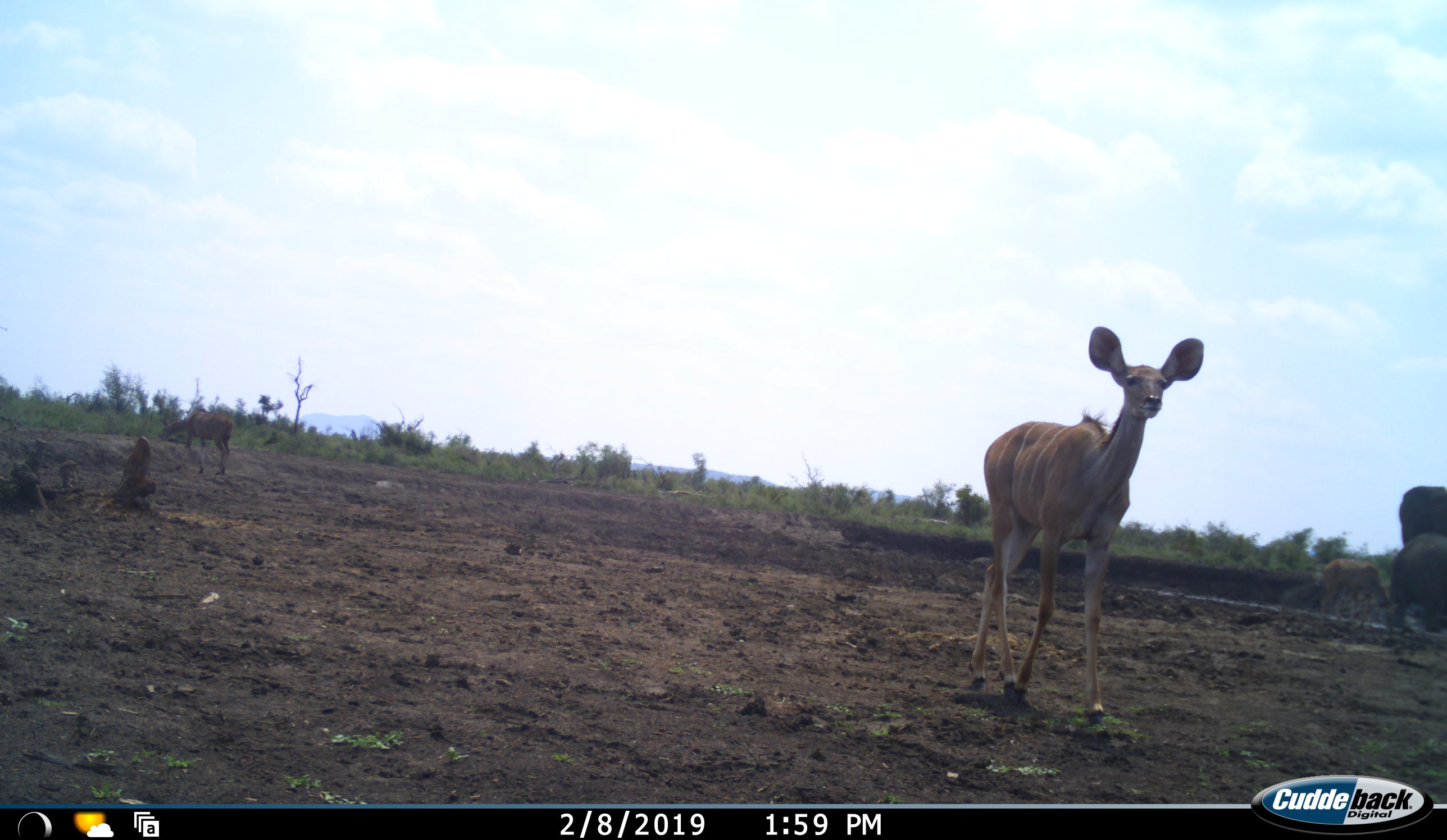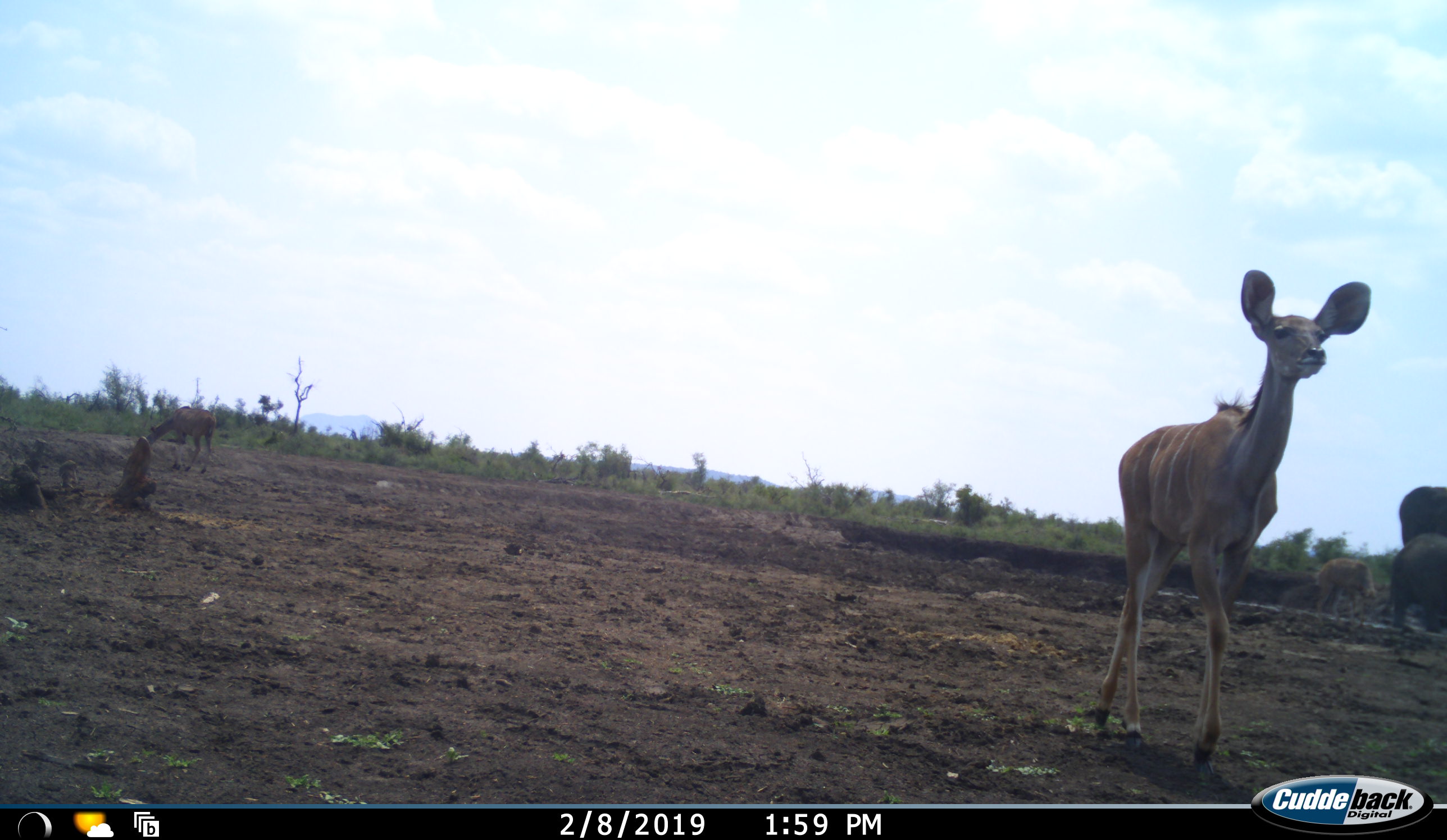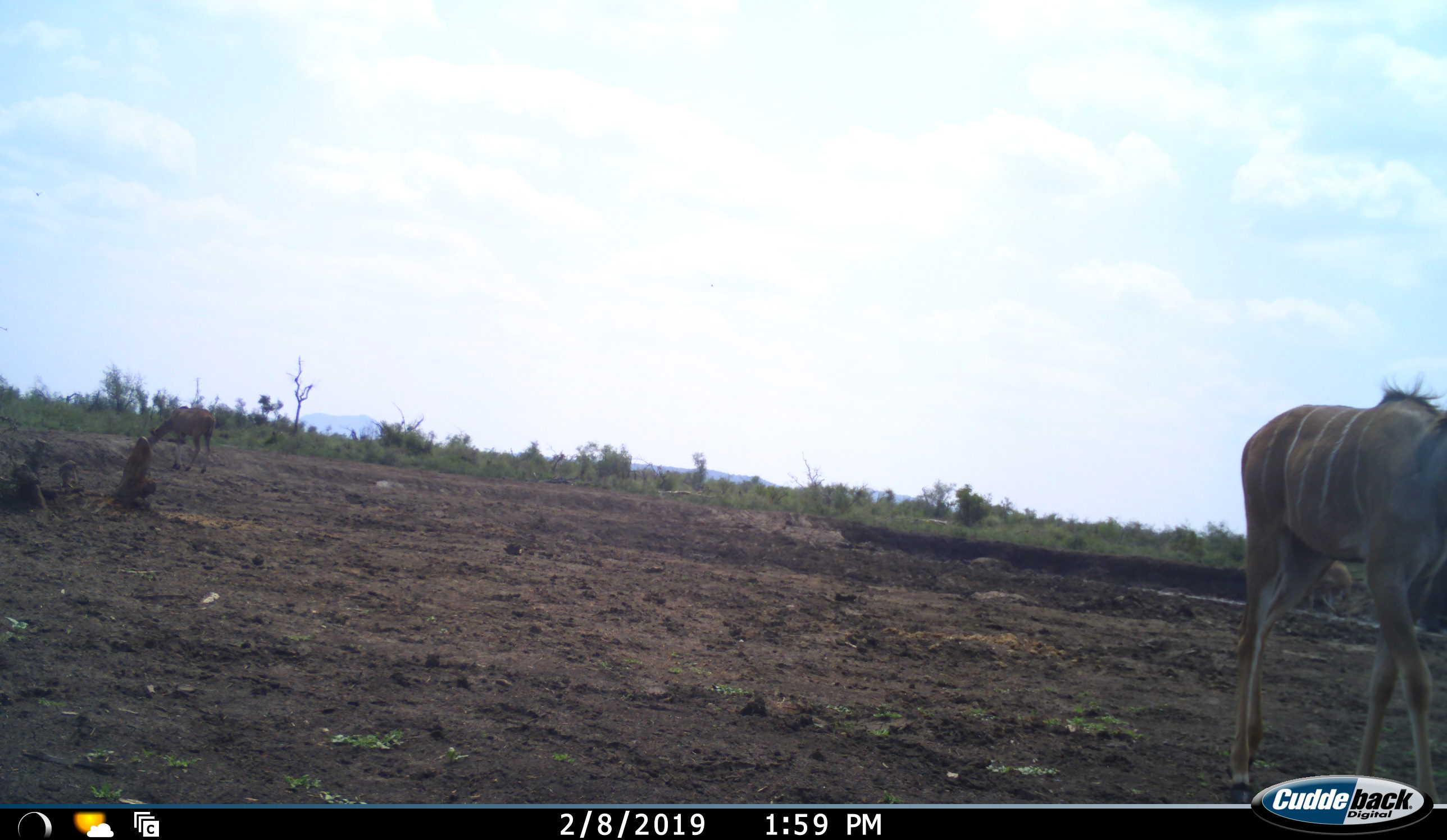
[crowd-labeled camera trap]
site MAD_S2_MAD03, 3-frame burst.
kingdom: Animalia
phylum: Chordata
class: Mammalia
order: Proboscidea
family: Elephantidae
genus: Loxodonta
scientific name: Loxodonta africana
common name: african bush elephant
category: elephant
Elephant (african bush elephant) (Loxodonta africana), count 2. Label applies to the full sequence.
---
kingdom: Animalia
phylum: Chordata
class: Mammalia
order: Artiodactyla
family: Bovidae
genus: Tragelaphus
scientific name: Tragelaphus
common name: kudu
Kudu (Tragelaphus), count 3. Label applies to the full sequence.